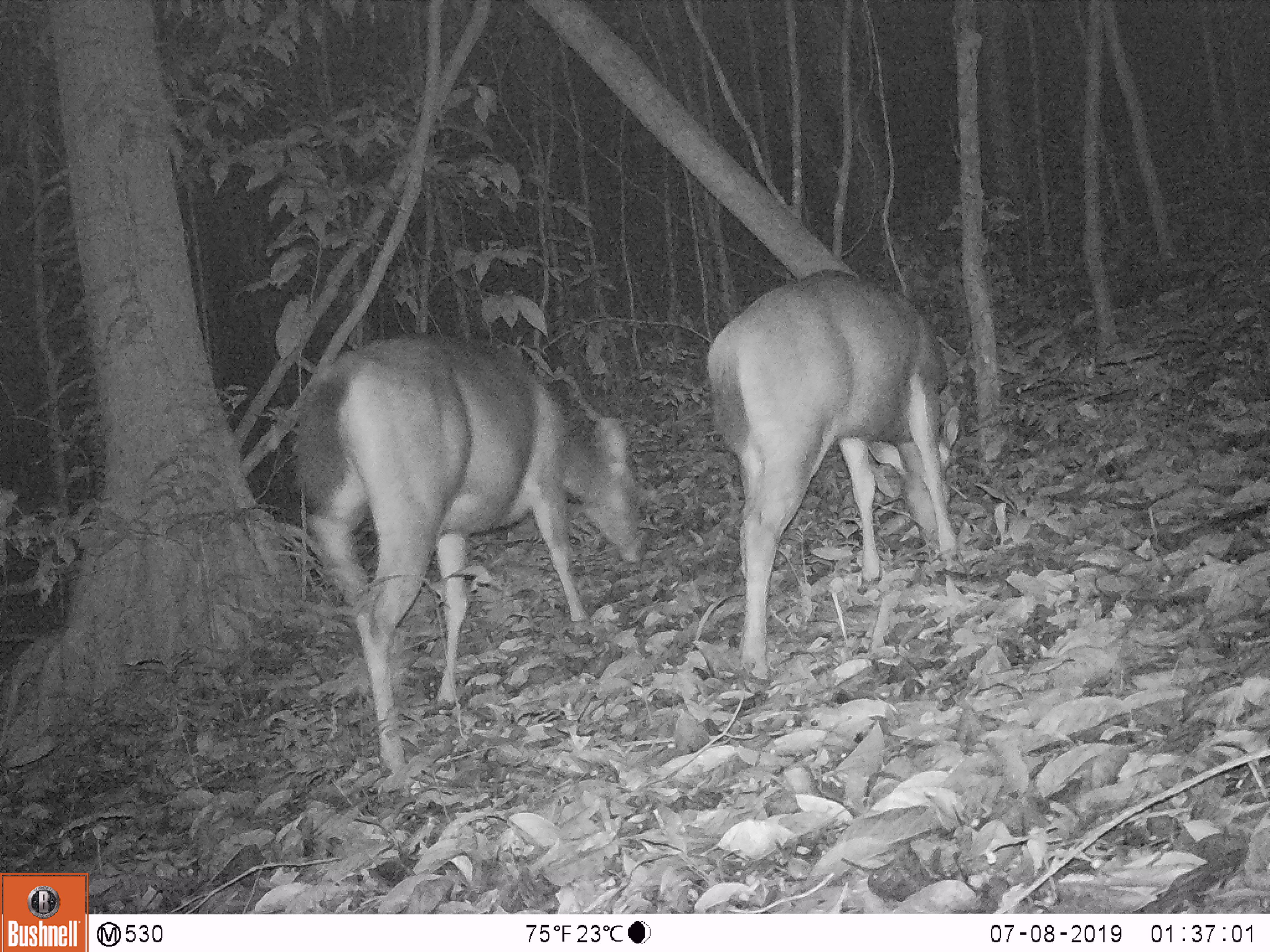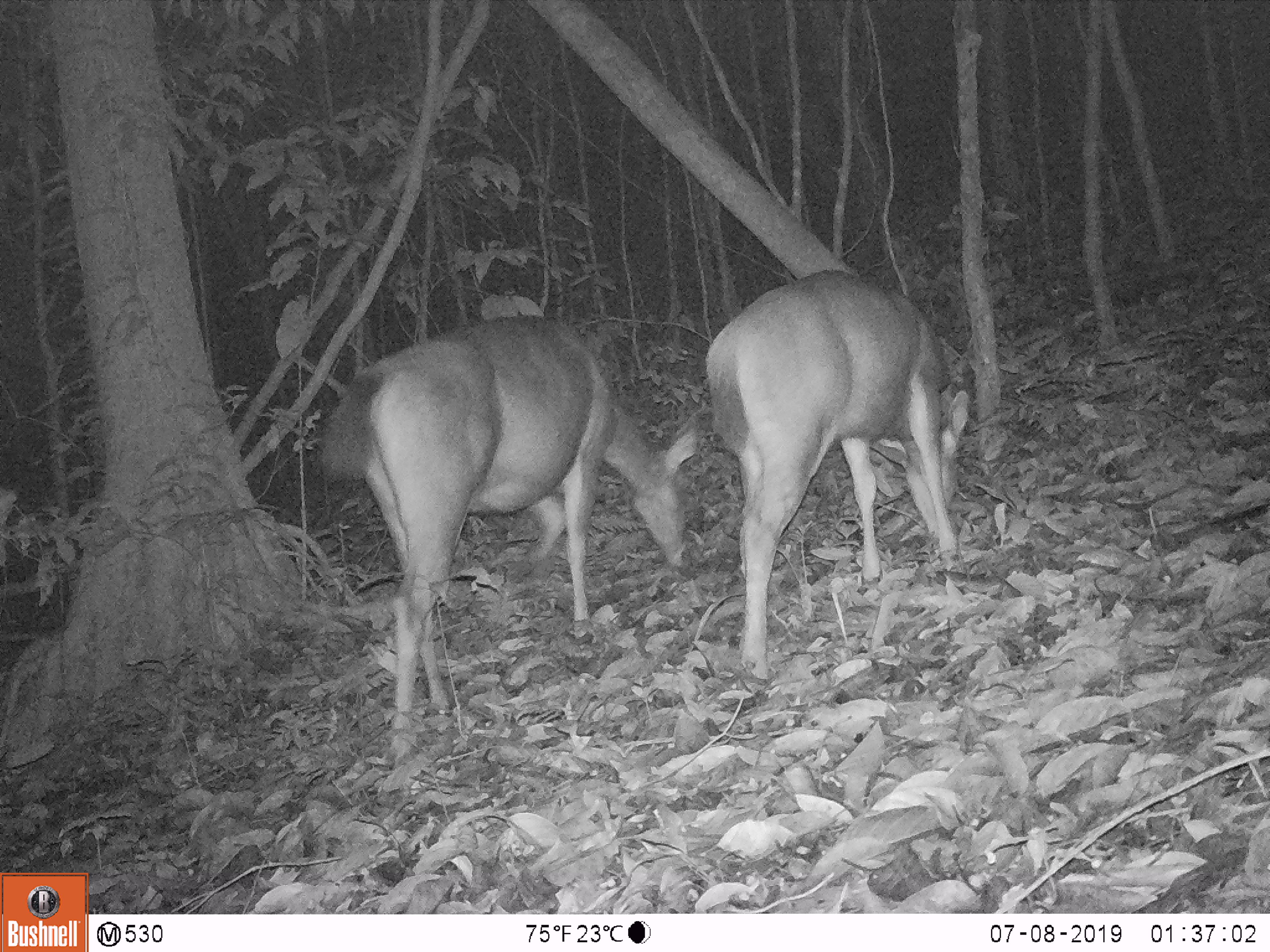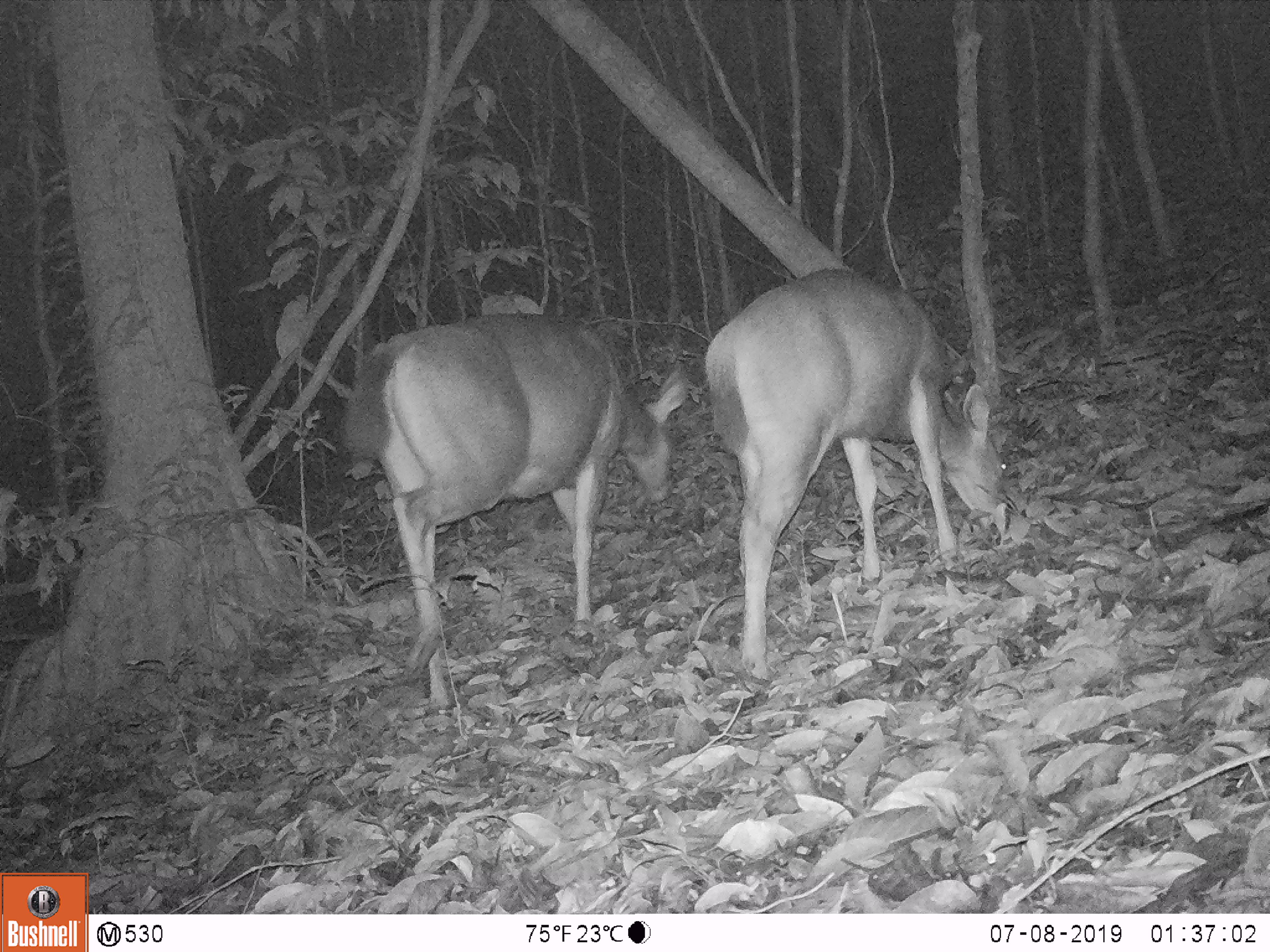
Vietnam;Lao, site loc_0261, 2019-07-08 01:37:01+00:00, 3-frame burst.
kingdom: Animalia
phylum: Chordata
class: Mammalia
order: Artiodactyla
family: Cervidae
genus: Rusa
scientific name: Rusa unicolor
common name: sambar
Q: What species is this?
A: Sambar (Rusa unicolor).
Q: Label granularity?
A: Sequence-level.